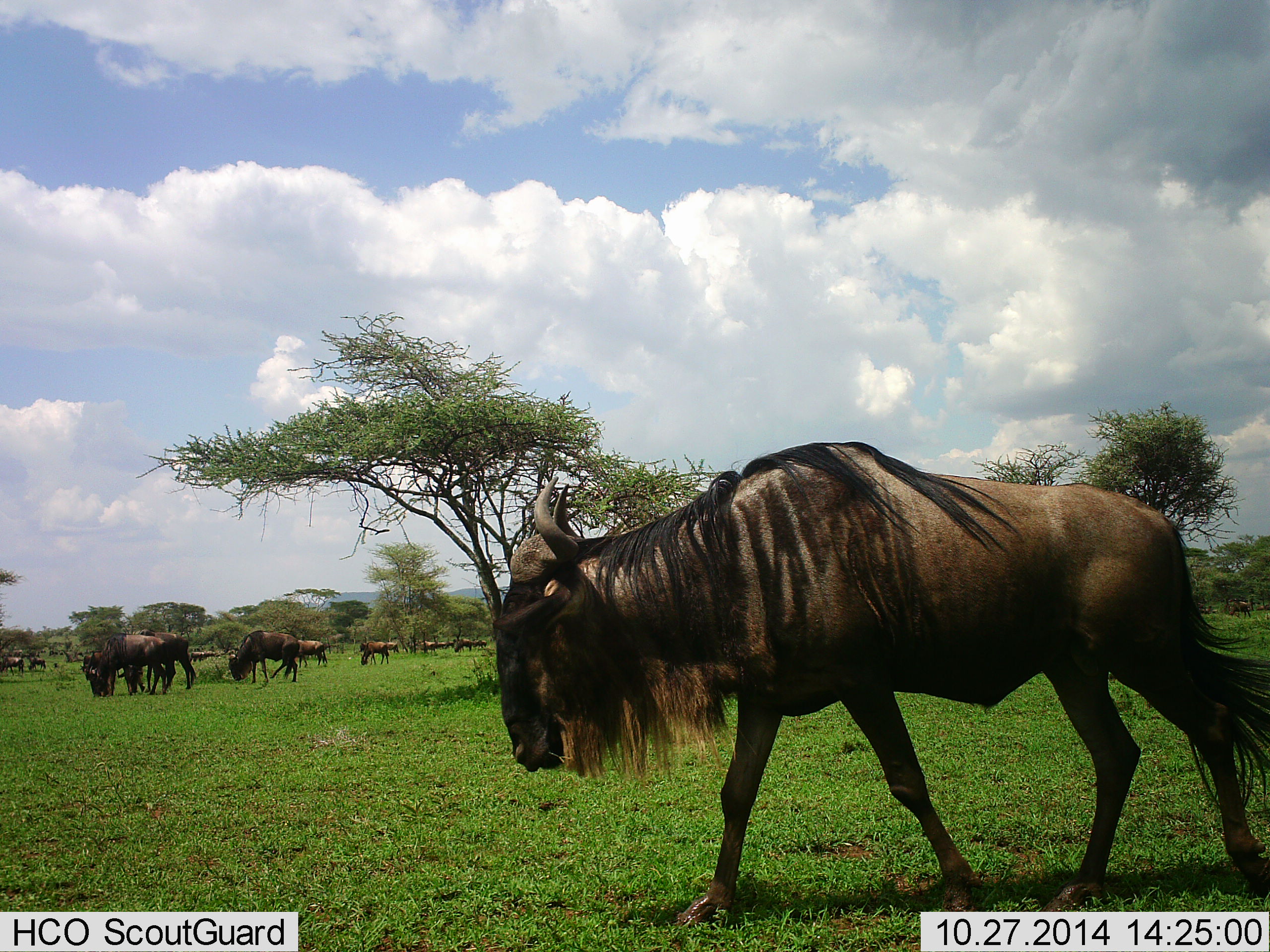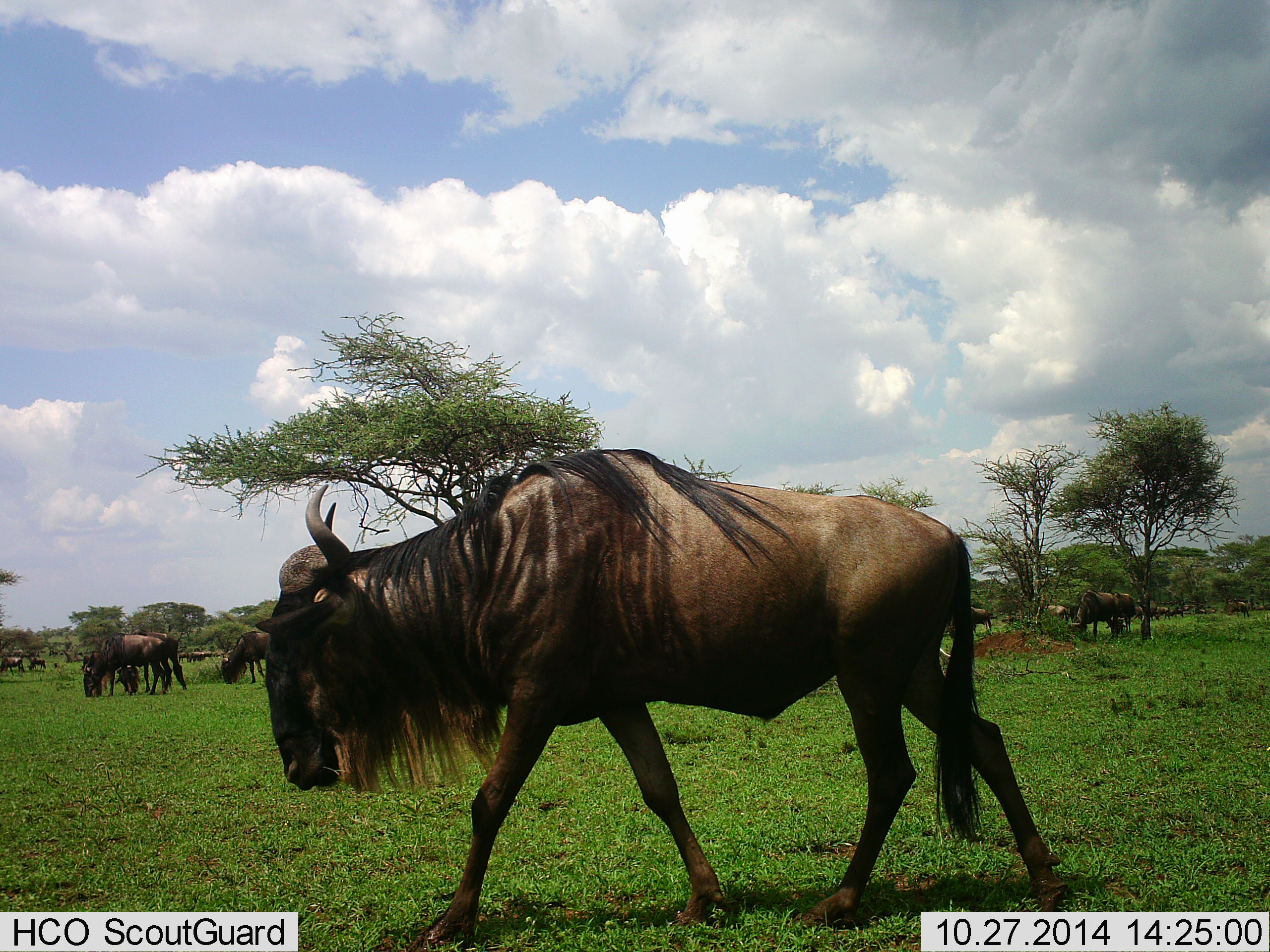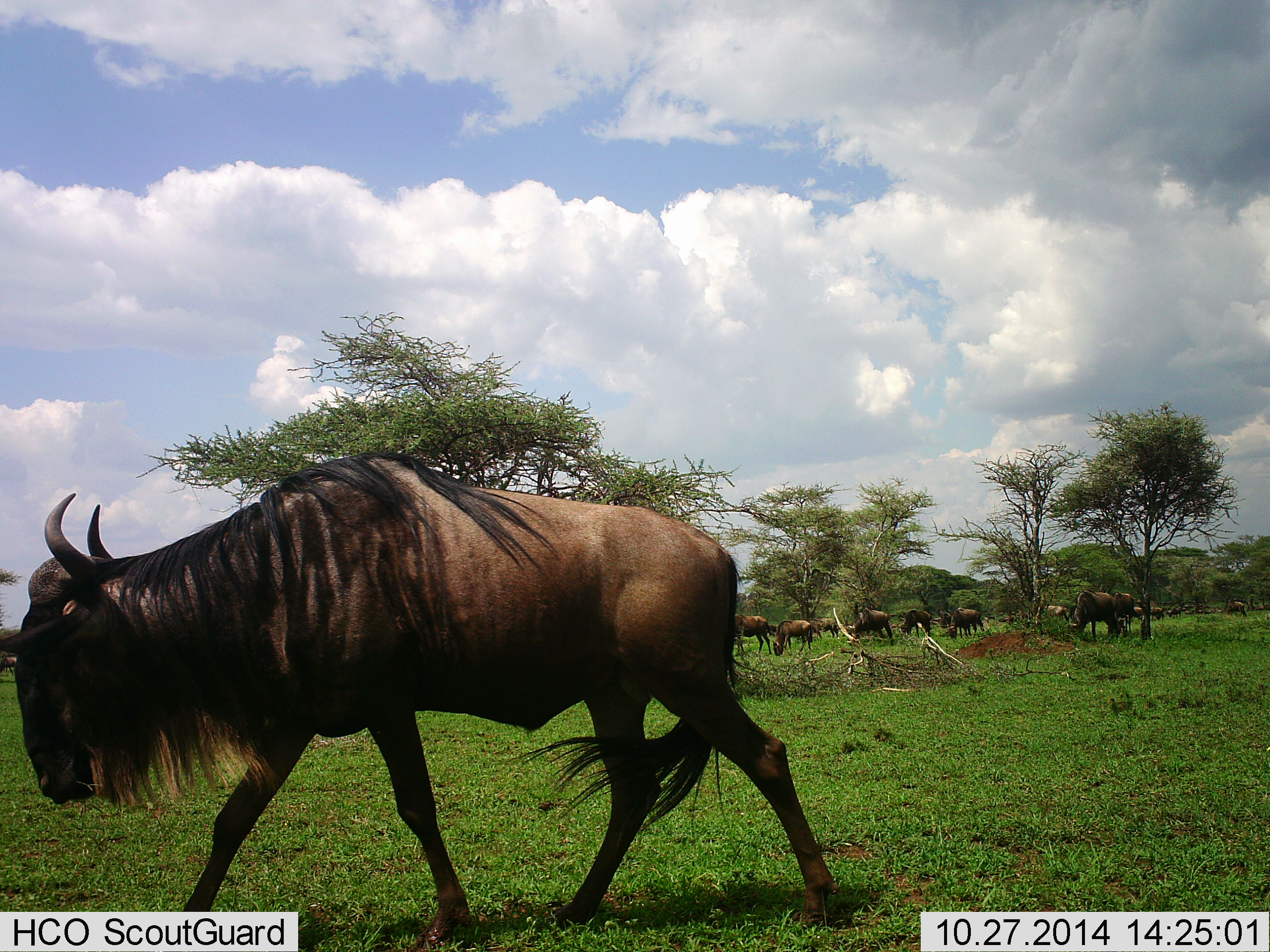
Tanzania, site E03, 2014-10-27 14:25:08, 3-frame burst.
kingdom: Animalia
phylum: Chordata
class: Mammalia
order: Artiodactyla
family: Bovidae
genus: Connochaetes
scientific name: Connochaetes taurinus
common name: blue wildebeest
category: wildebeest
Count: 11-50.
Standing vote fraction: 30%.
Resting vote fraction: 0%.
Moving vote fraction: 90%.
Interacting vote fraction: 0%.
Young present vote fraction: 0%.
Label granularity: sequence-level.